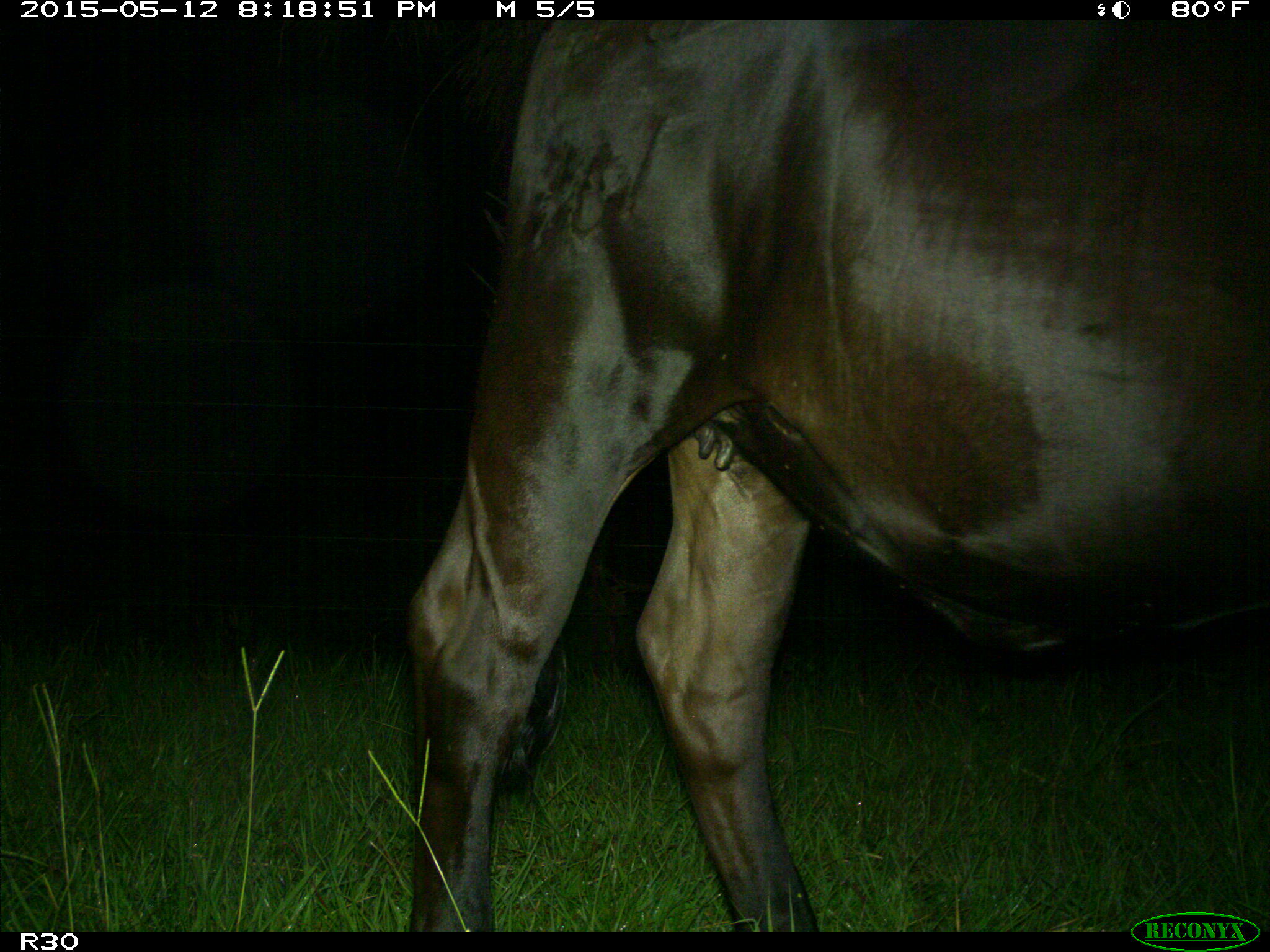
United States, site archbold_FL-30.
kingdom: Animalia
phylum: Chordata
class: Mammalia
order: Artiodactyla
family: Bovidae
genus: Bos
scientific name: Bos taurus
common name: domestic cow